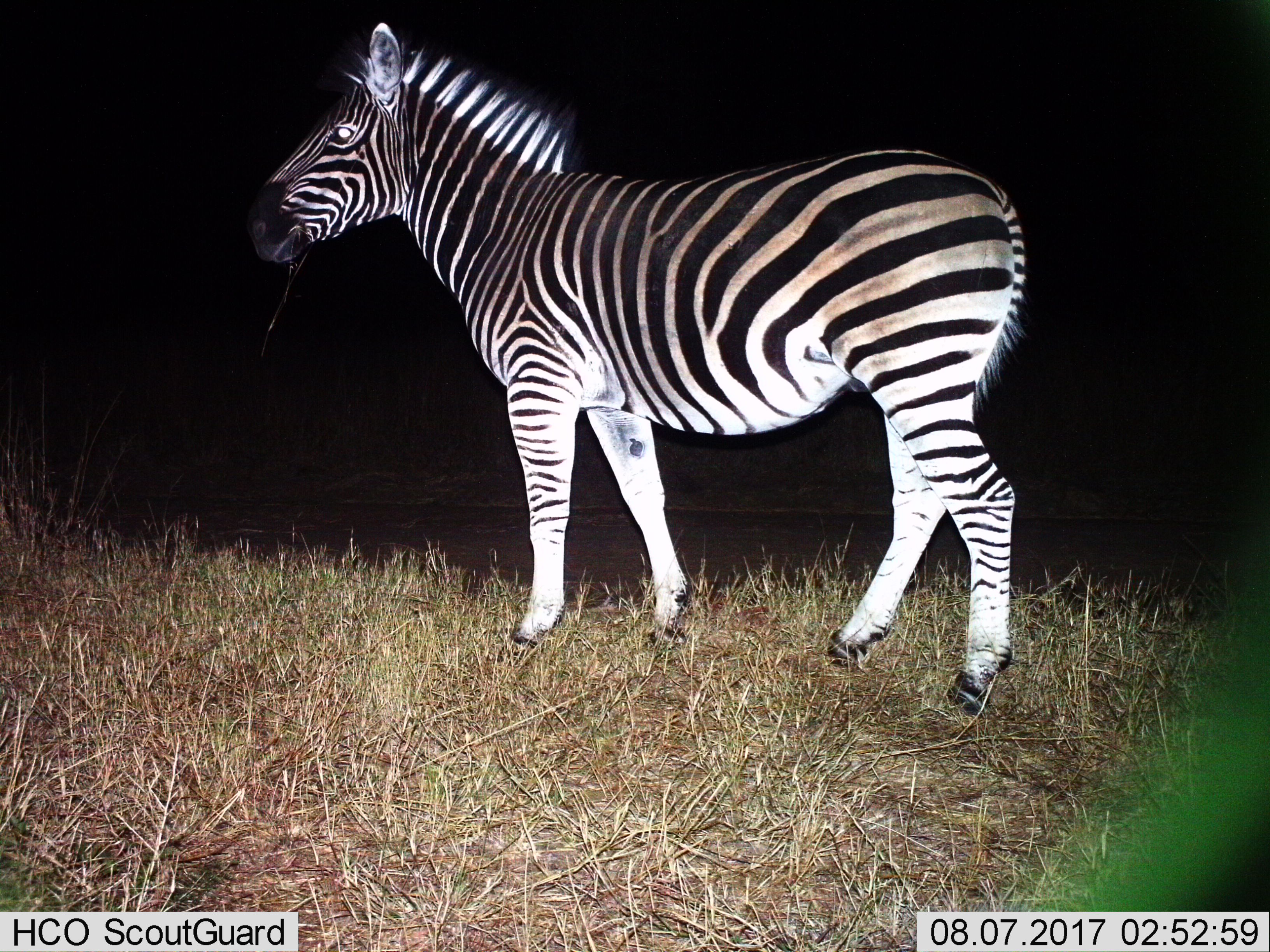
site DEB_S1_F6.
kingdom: Animalia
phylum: Chordata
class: Mammalia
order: Perissodactyla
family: Equidae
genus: Equus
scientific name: Equus quagga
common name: plains zebra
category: zebraplains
Zebraplains (plains zebra) (Equus quagga), count 1. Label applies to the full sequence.